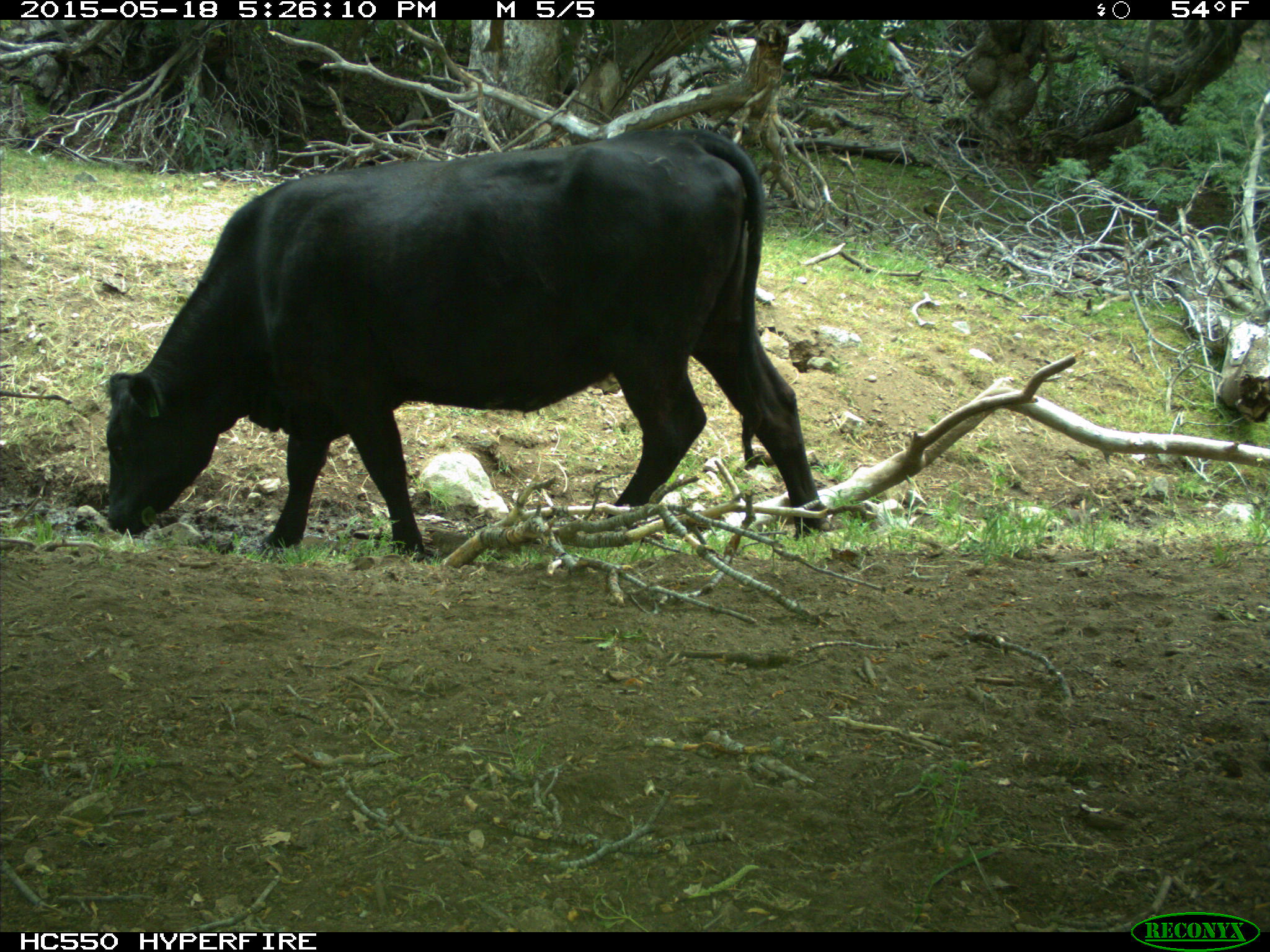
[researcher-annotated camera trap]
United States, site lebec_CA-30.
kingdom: Animalia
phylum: Chordata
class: Mammalia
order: Artiodactyla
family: Bovidae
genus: Bos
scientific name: Bos taurus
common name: domestic cow